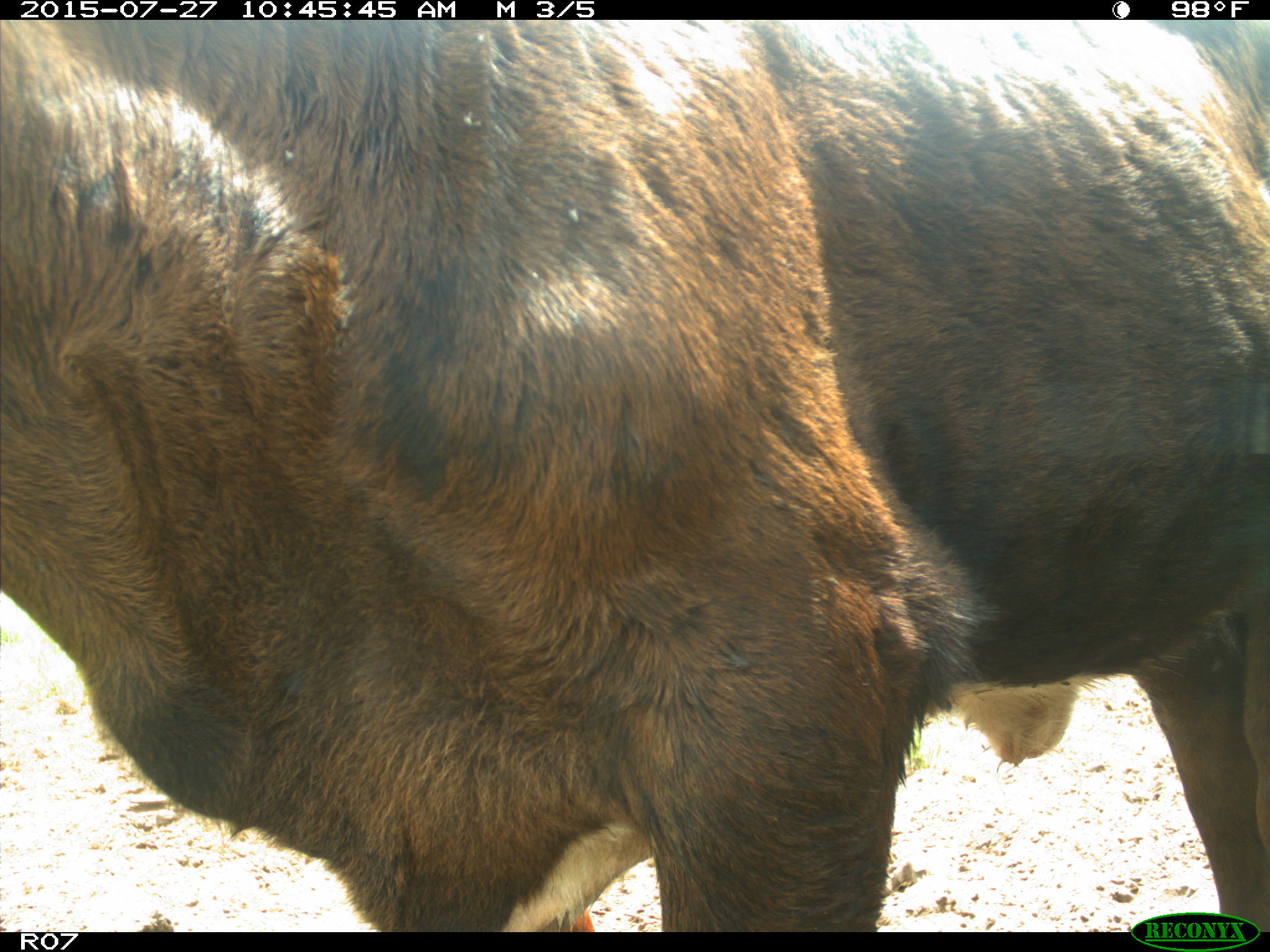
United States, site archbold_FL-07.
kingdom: Animalia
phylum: Chordata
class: Mammalia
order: Artiodactyla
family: Bovidae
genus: Bos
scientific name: Bos taurus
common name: domestic cow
Bos taurus (domestic cow).